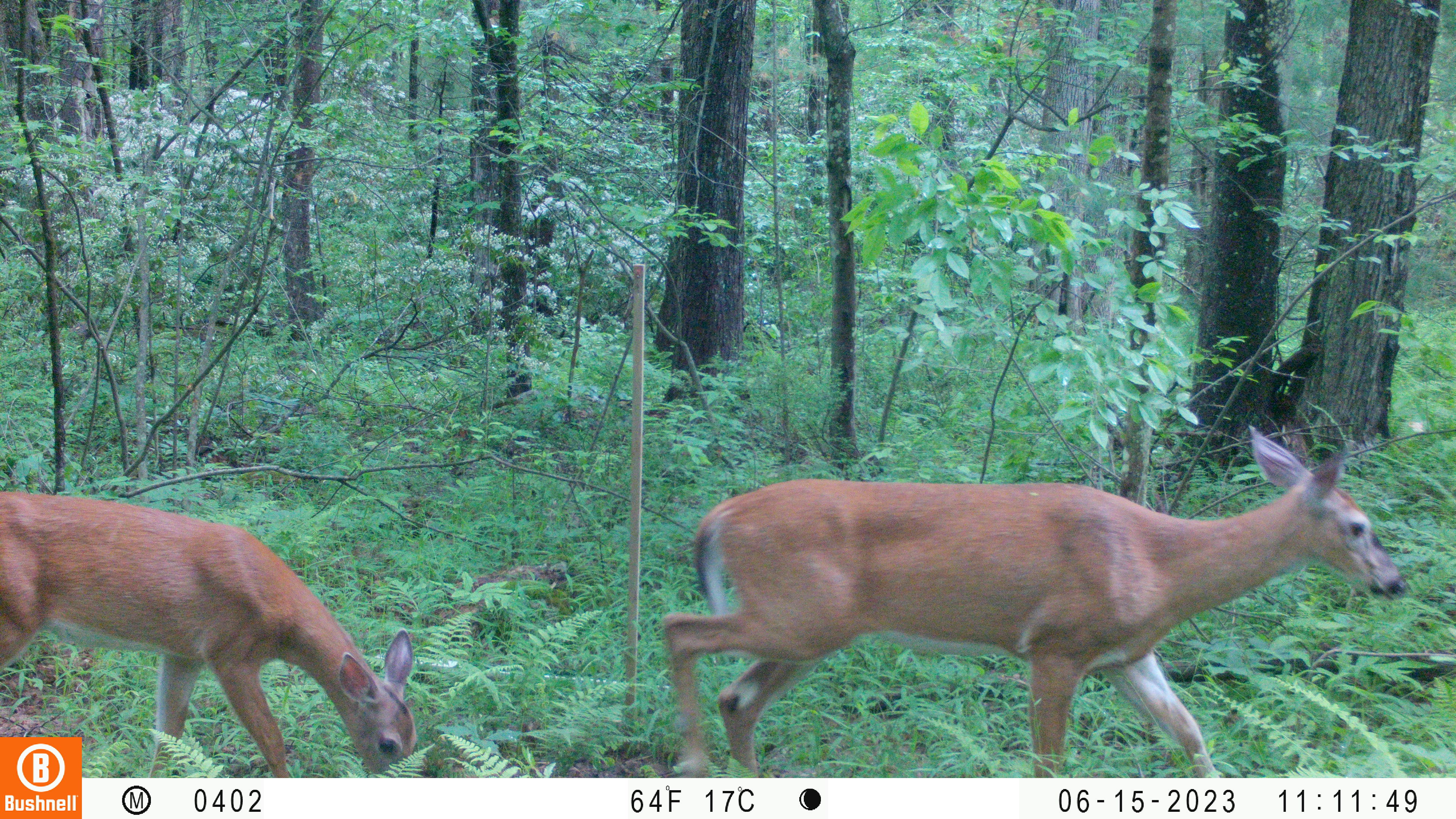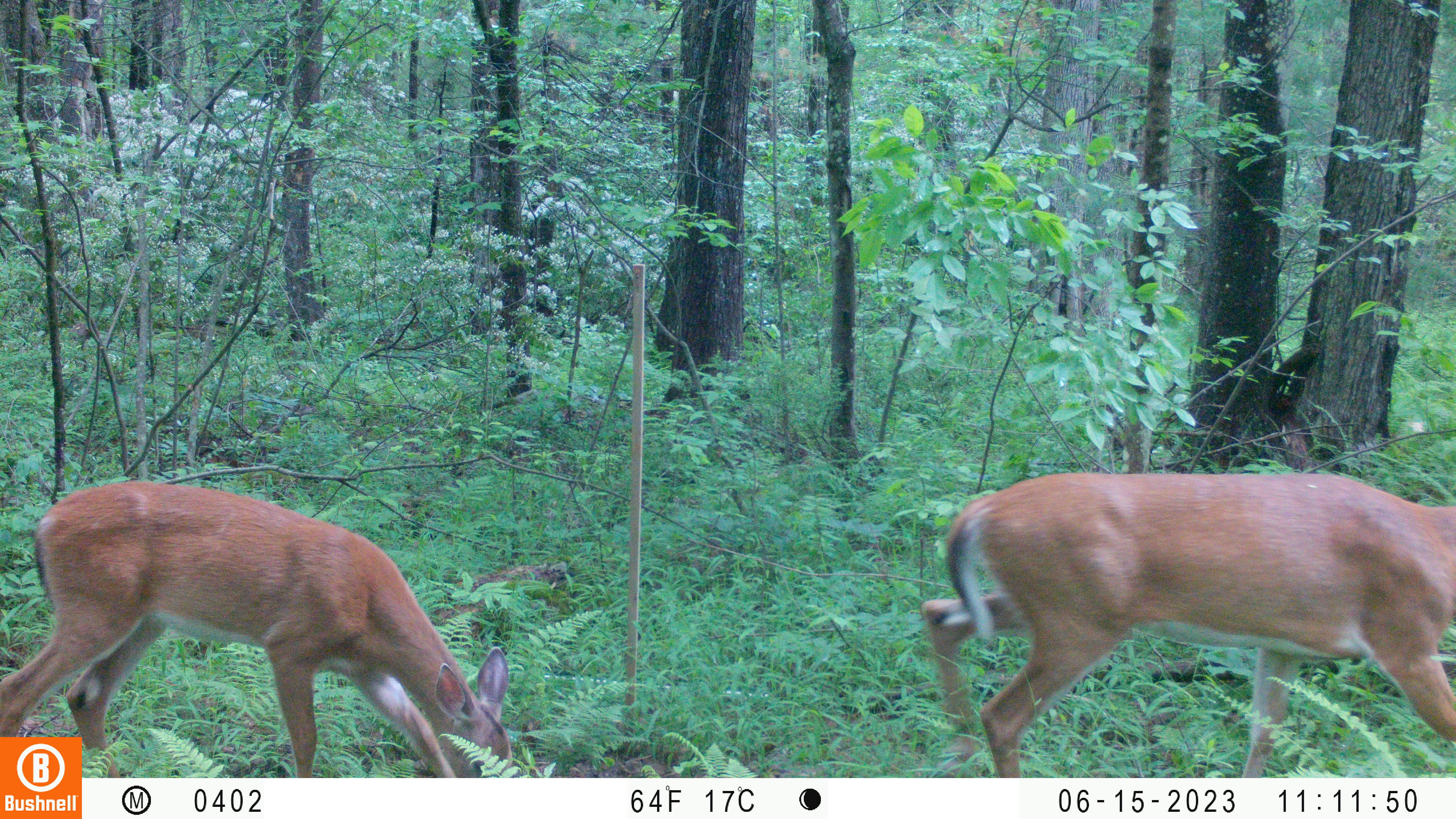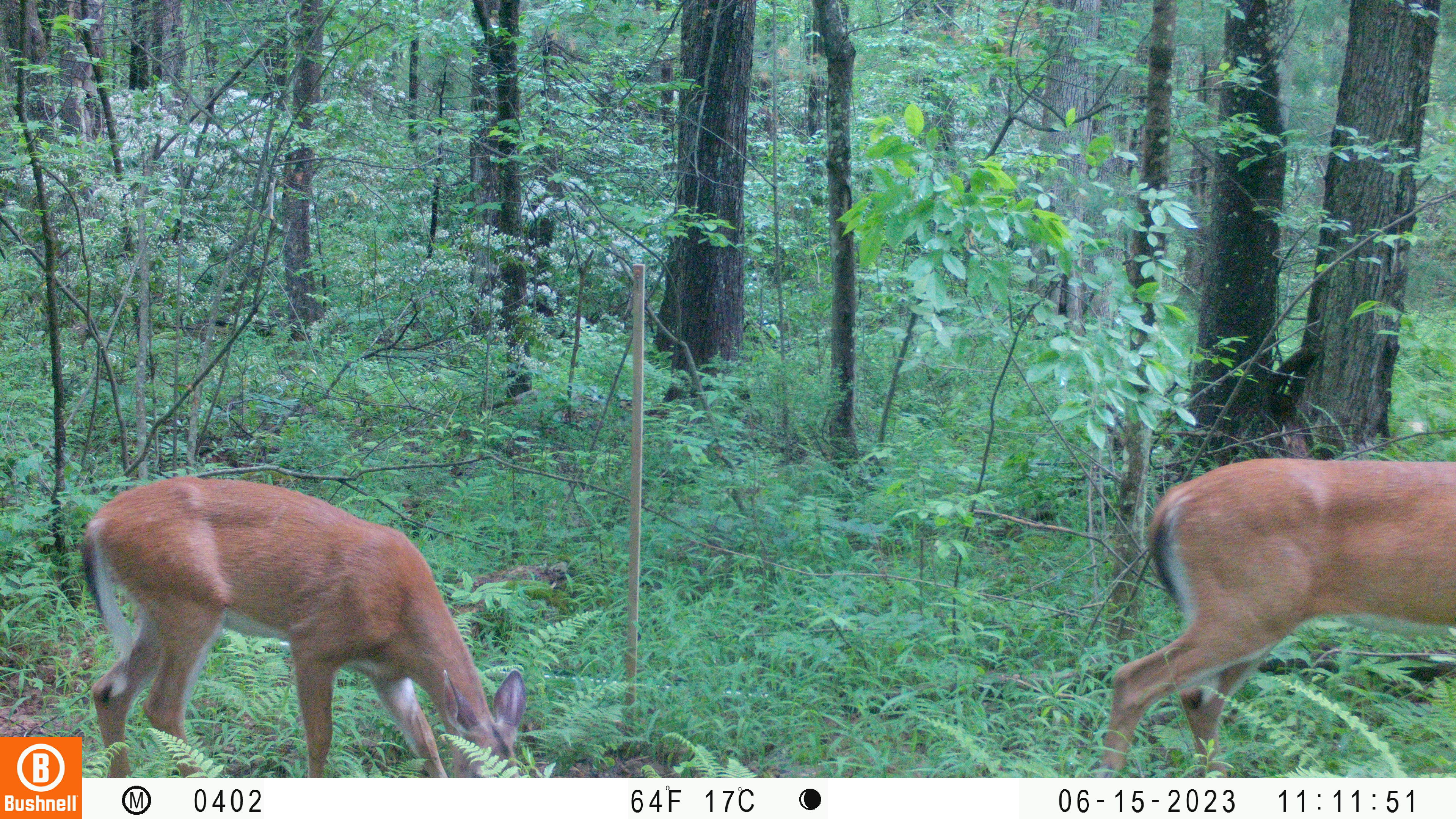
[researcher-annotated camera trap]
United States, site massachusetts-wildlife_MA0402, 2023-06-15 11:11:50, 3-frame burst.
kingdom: Animalia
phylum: Chordata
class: Mammalia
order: Artiodactyla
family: Cervidae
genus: Odocoileus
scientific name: Odocoileus virginianus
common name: white-tailed deer